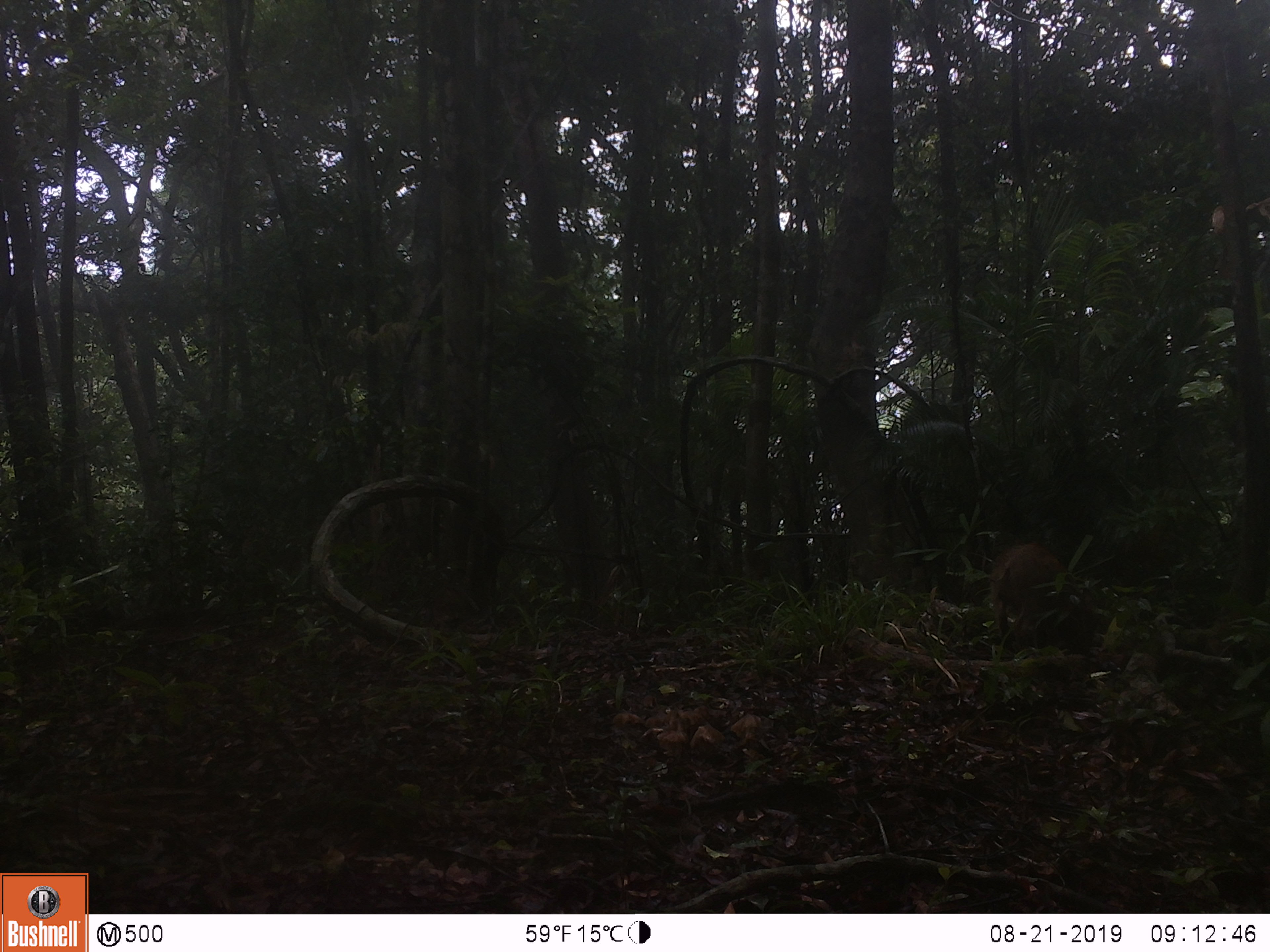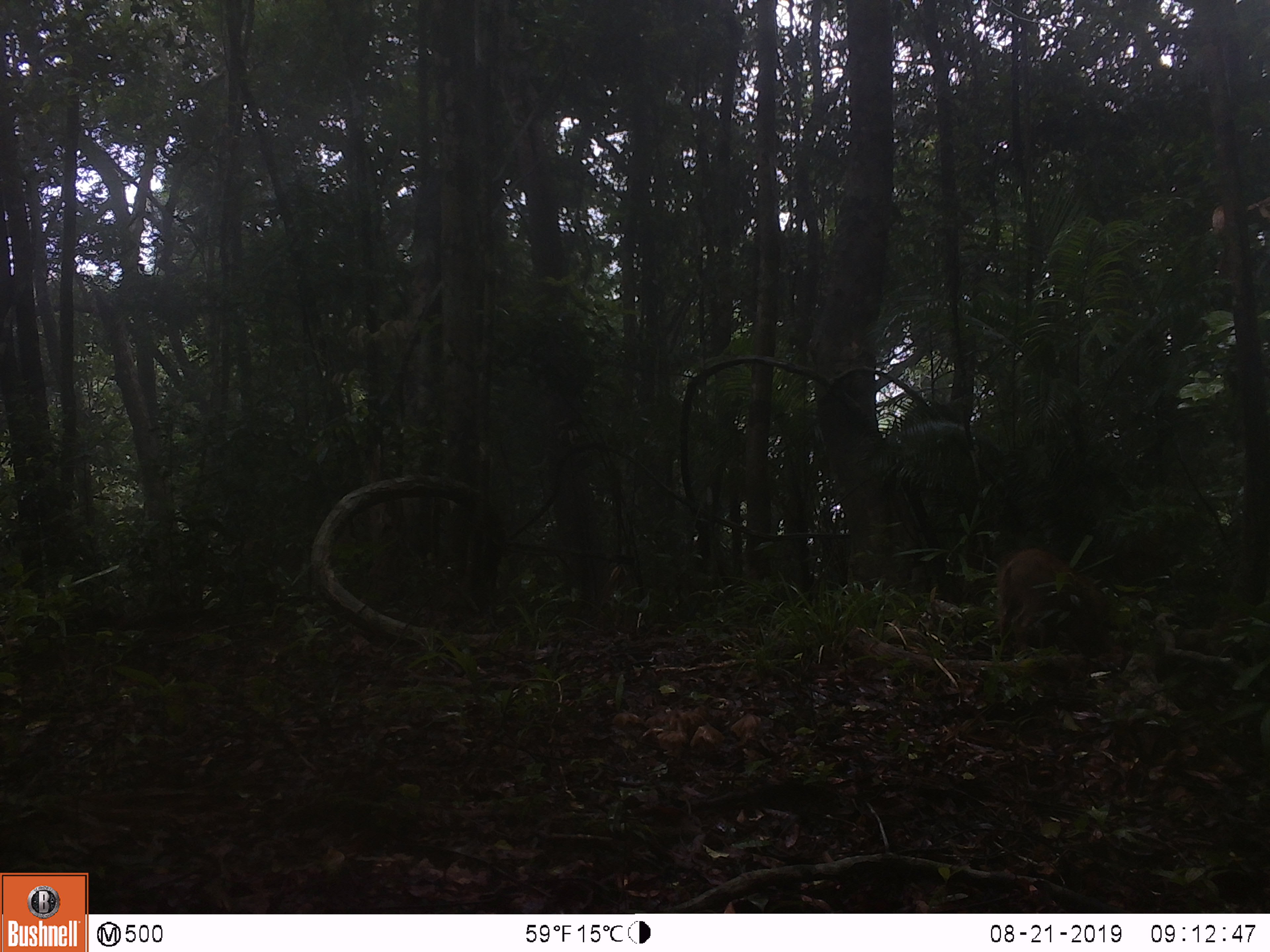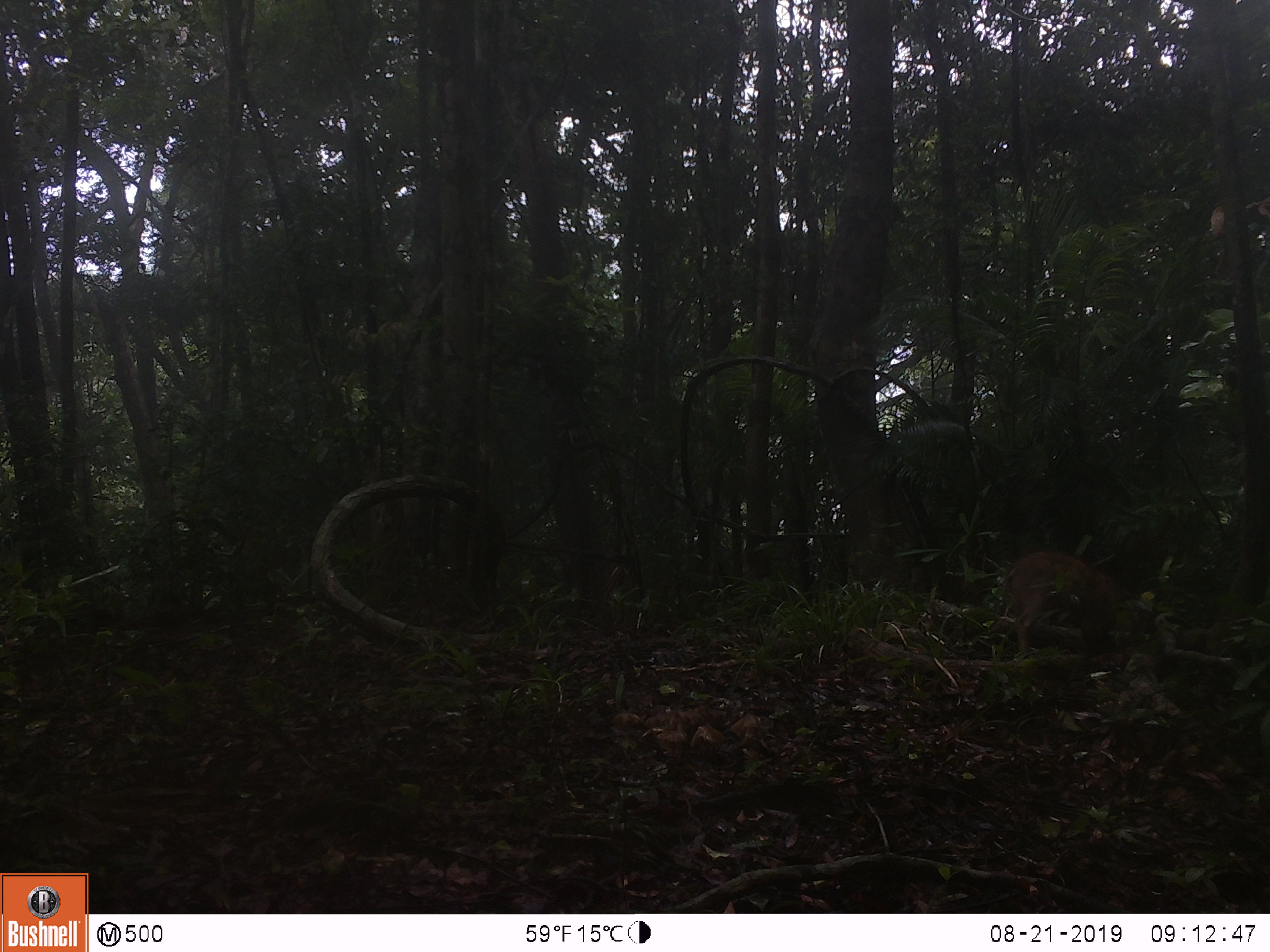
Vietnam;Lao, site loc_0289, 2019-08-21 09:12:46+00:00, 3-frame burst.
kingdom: Animalia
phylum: Chordata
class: Mammalia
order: Artiodactyla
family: Suidae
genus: Sus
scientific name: Sus scrofa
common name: eurasian wild pig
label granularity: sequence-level